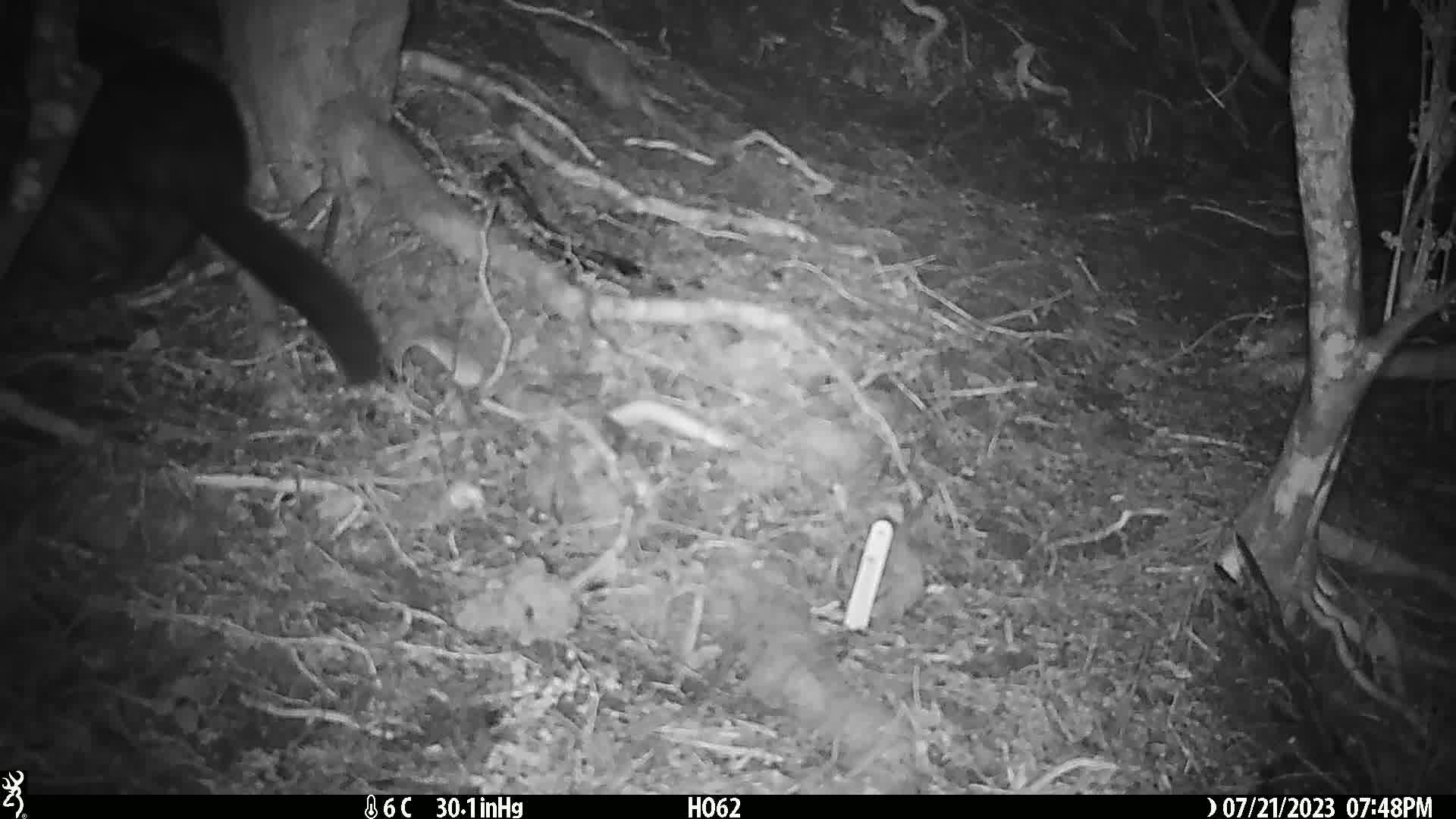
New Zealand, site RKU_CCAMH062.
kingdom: Animalia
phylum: Chordata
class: Mammalia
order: Diprotodontia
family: Phalangeridae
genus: Trichosurus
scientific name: Trichosurus vulpecula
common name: common brushtail possum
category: possum